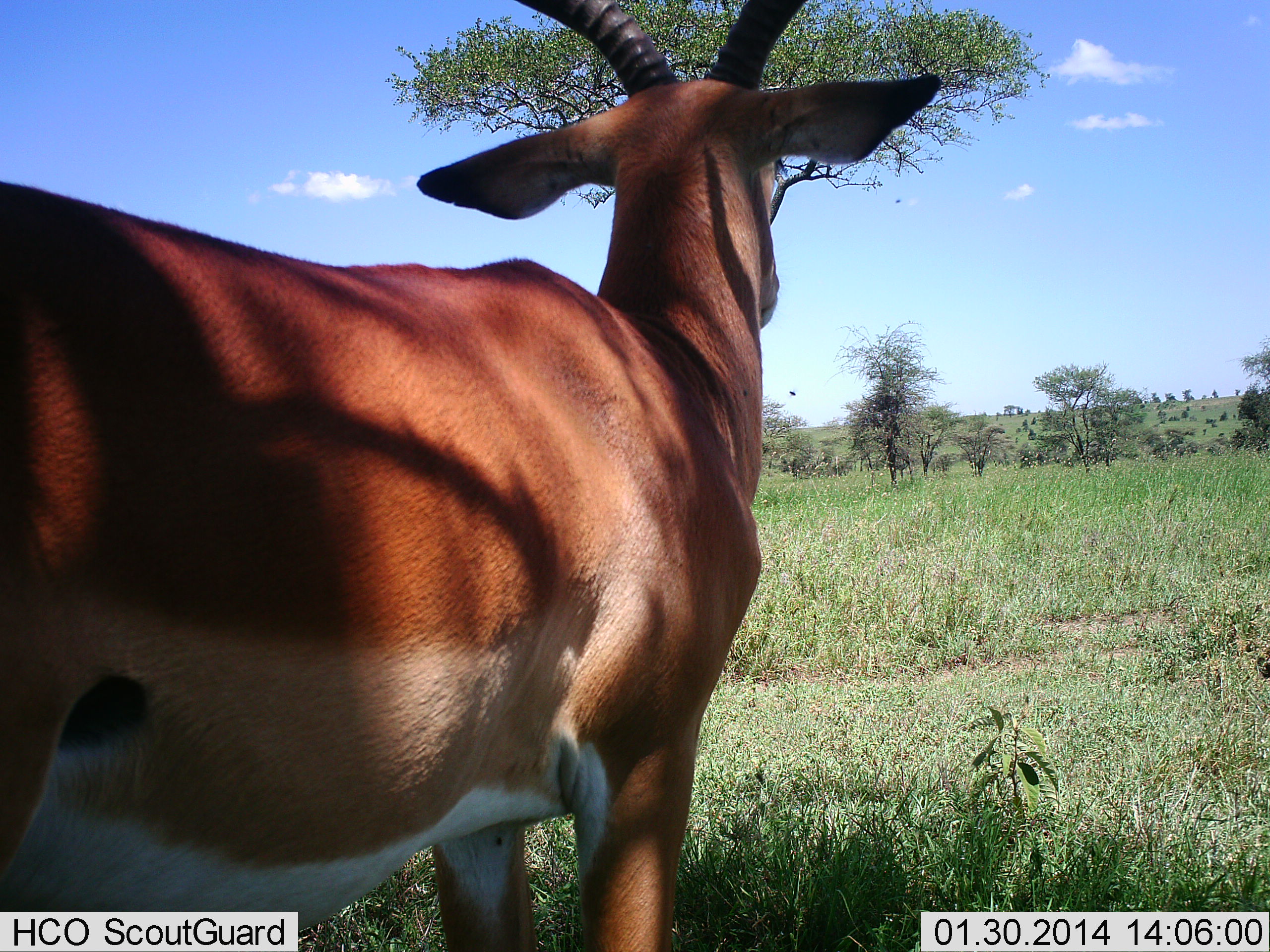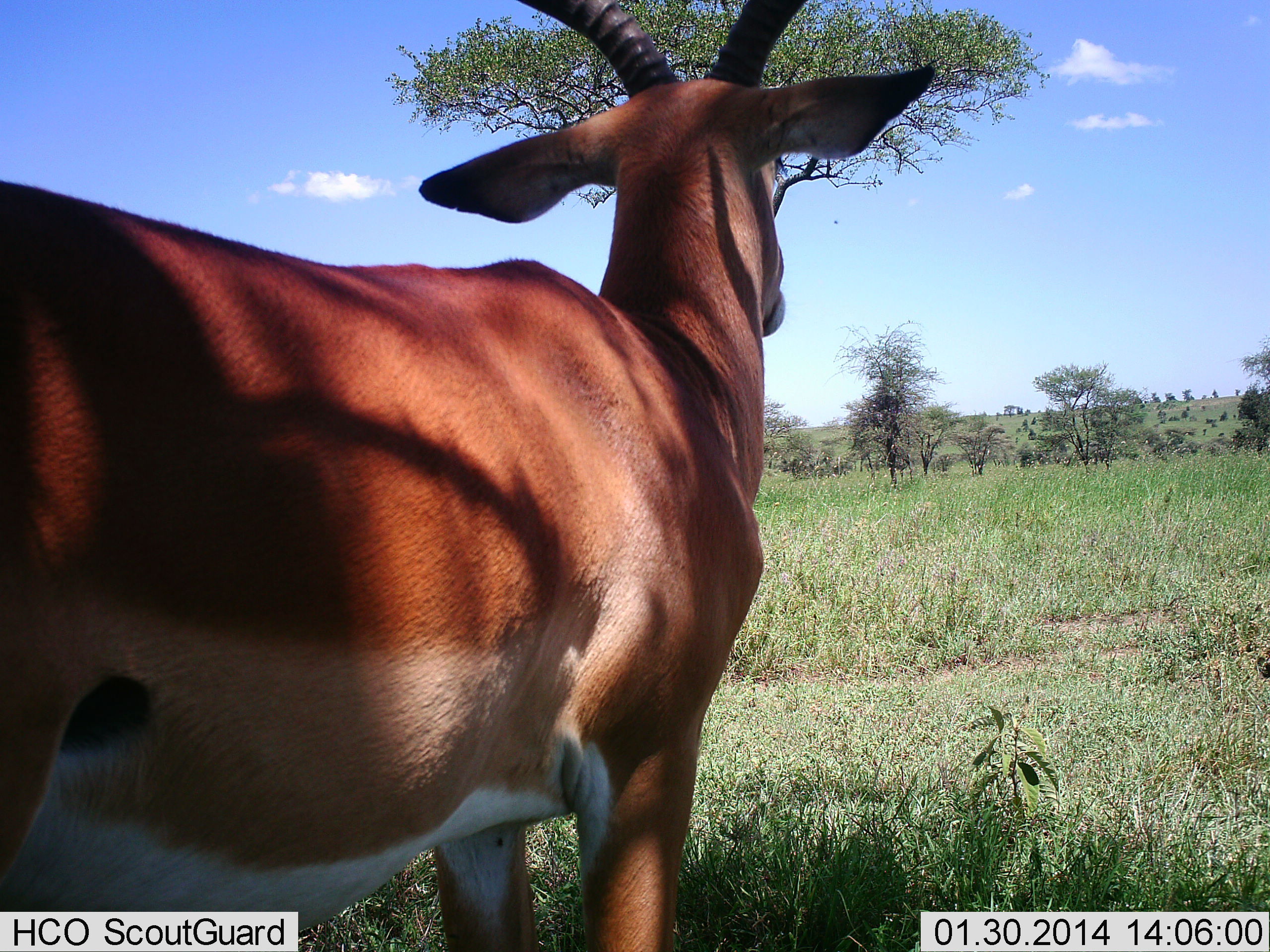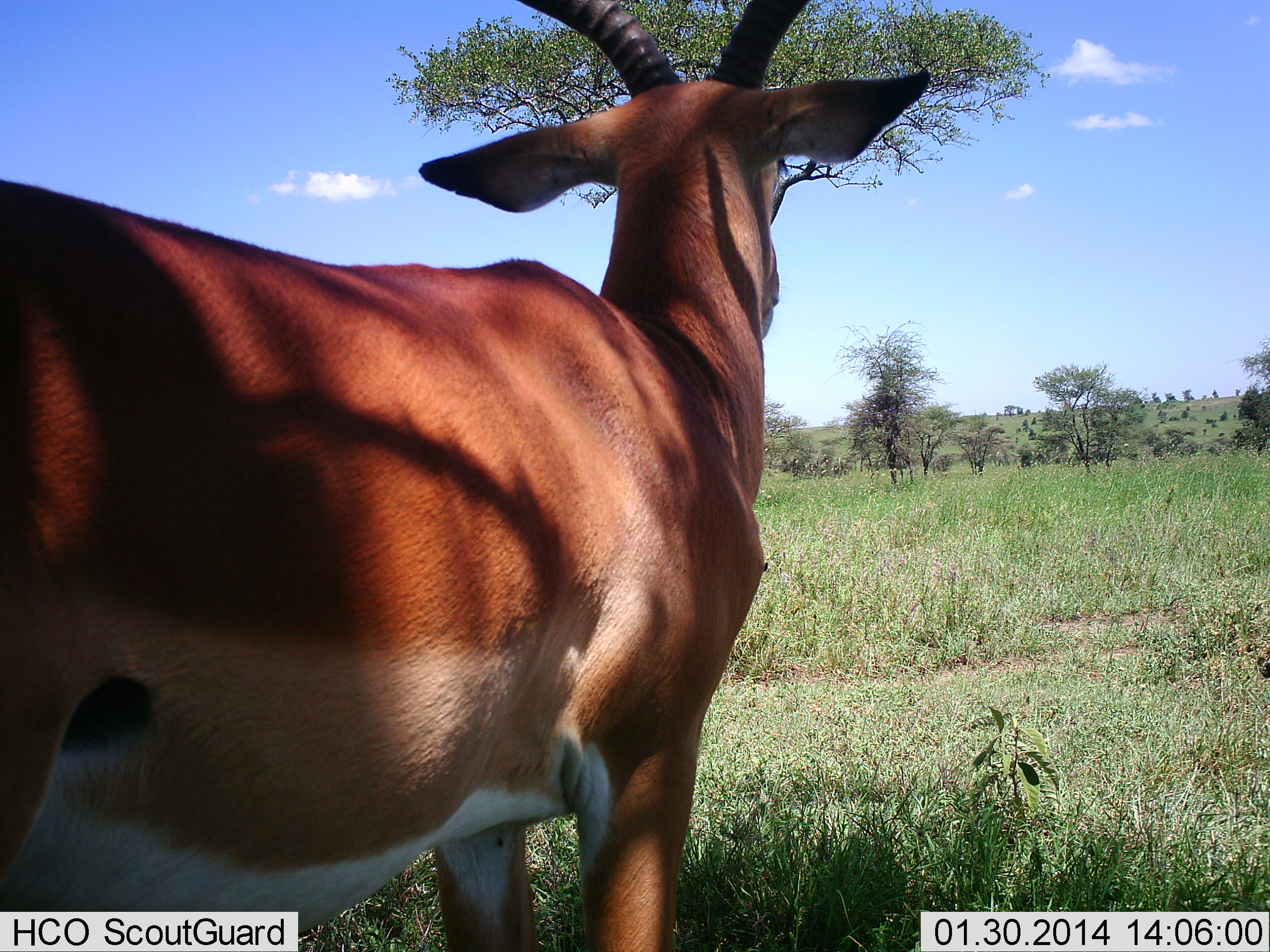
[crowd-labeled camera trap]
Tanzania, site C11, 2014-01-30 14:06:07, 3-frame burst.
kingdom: Animalia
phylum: Chordata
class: Mammalia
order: Artiodactyla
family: Bovidae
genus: Aepyceros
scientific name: Aepyceros melampus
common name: impala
Impala (Aepyceros melampus), count 1. Behavior (volunteer vote fractions): standing 90%, resting 10%, moving 0%, interacting 0%. Young present (vote fraction): 0%. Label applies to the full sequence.